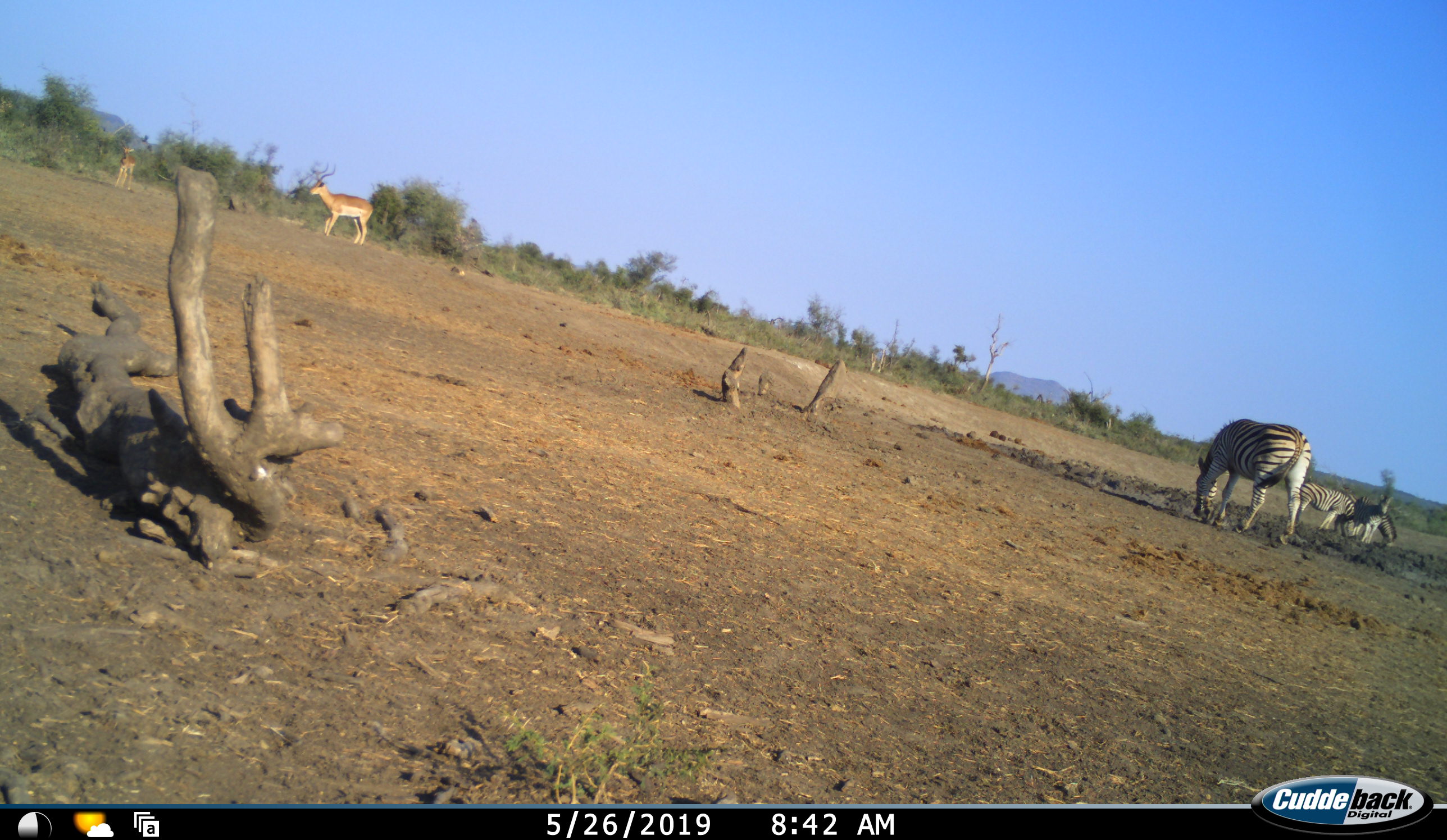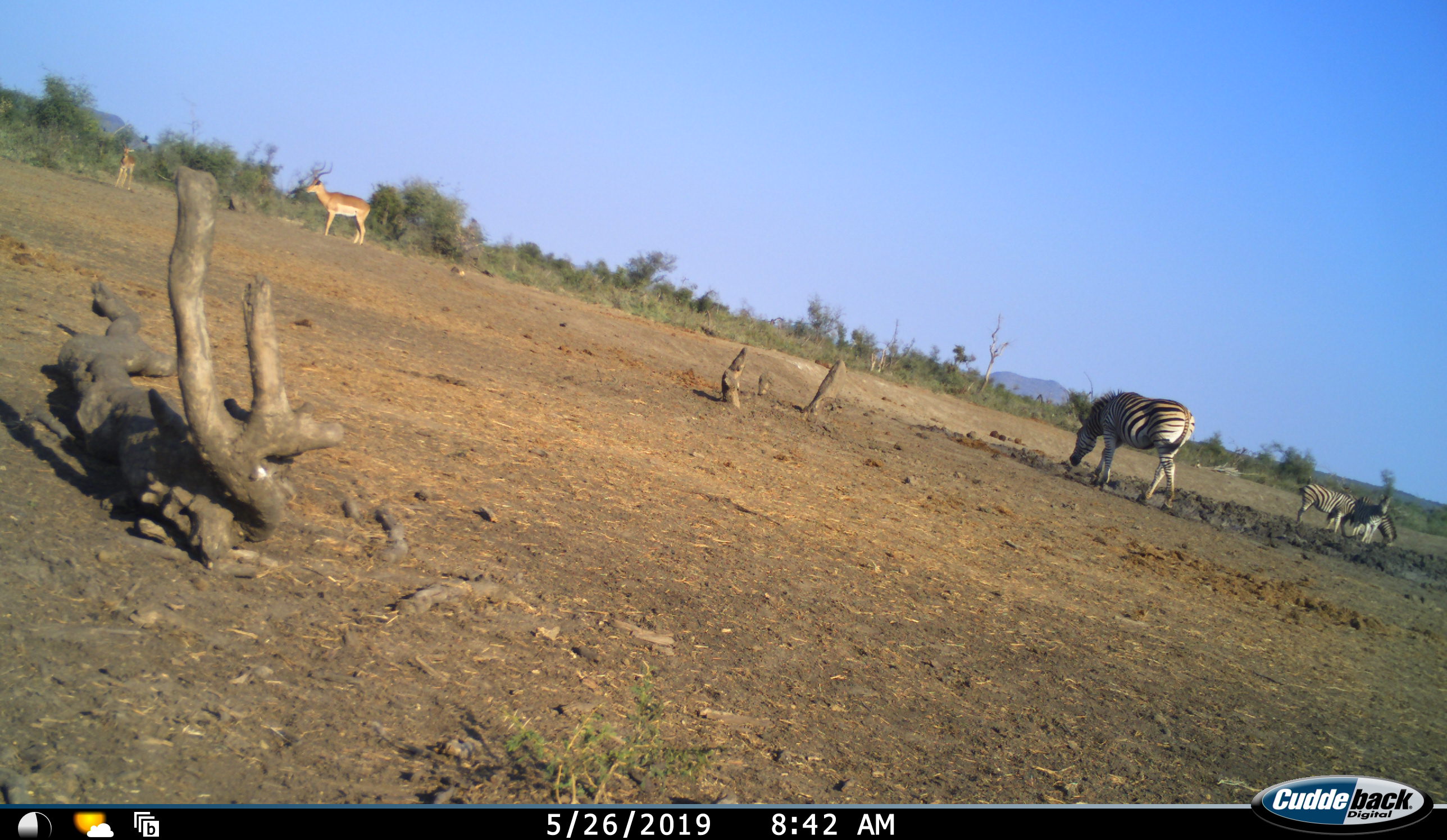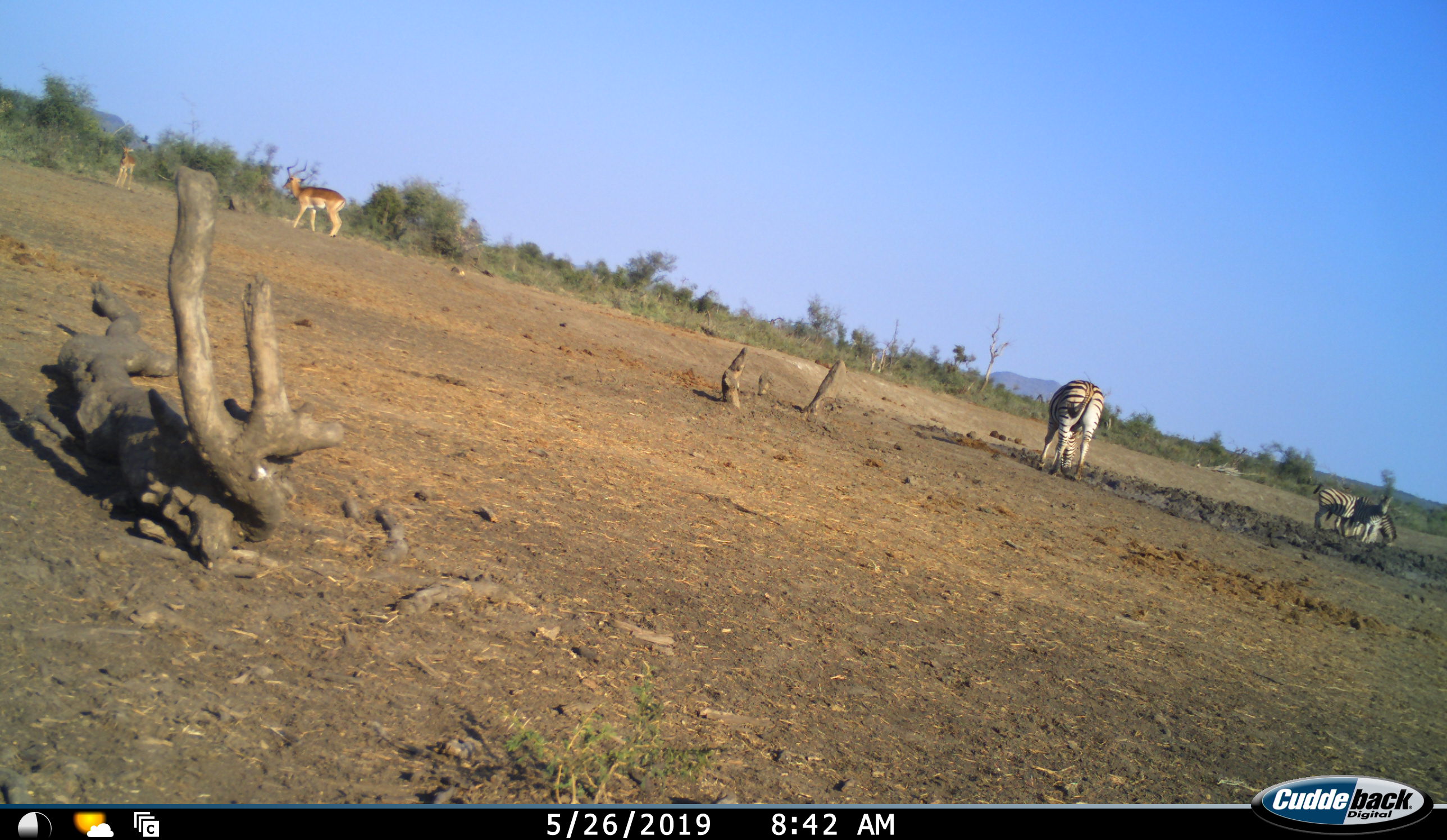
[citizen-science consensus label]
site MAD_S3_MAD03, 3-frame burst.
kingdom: Animalia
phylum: Chordata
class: Mammalia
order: Artiodactyla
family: Bovidae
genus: Aepyceros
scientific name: Aepyceros melampus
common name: impala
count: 2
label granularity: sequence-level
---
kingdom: Animalia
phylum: Chordata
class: Mammalia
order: Perissodactyla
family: Equidae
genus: Equus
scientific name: Equus quagga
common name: plains zebra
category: zebraplains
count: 4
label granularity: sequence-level